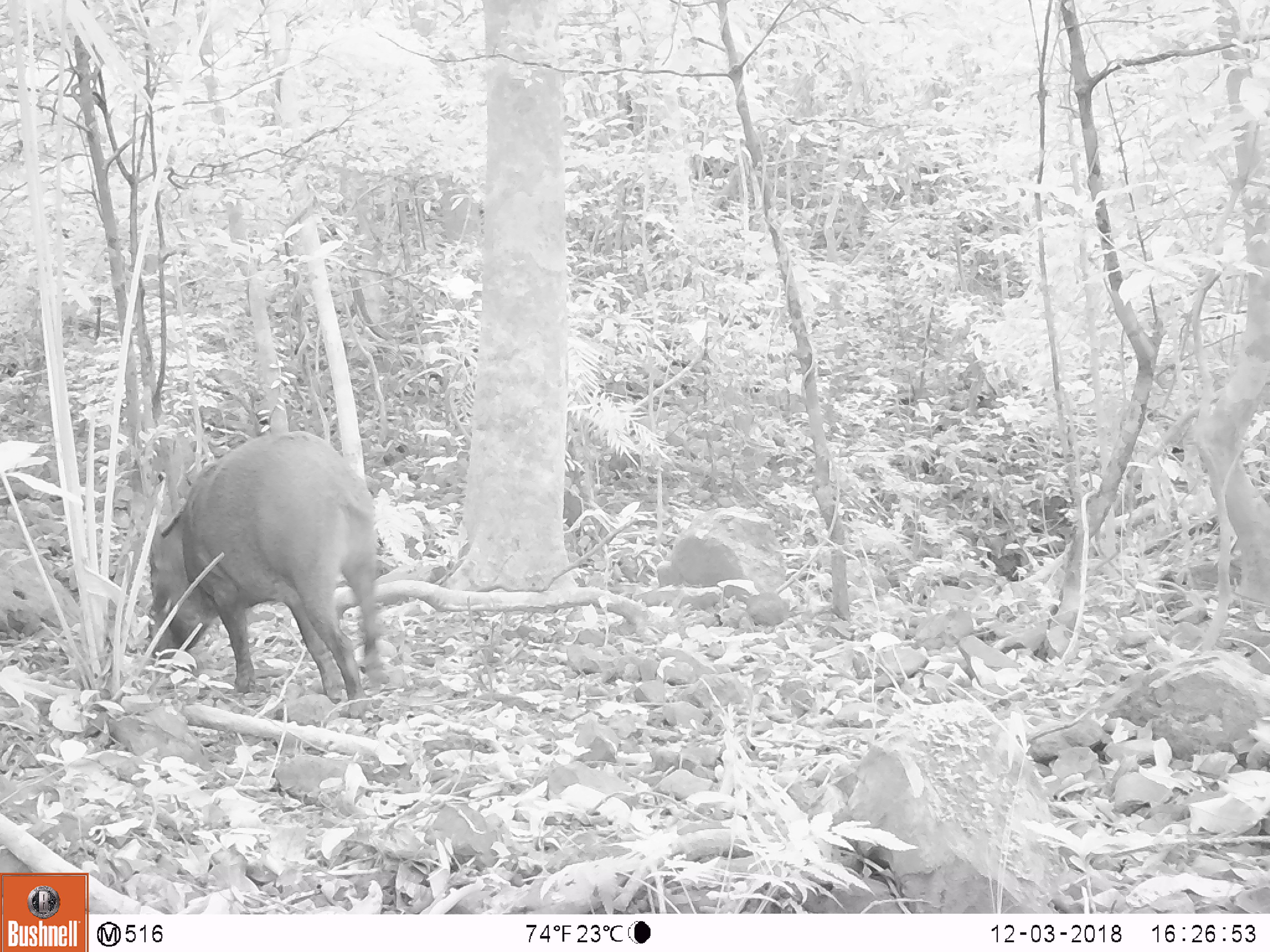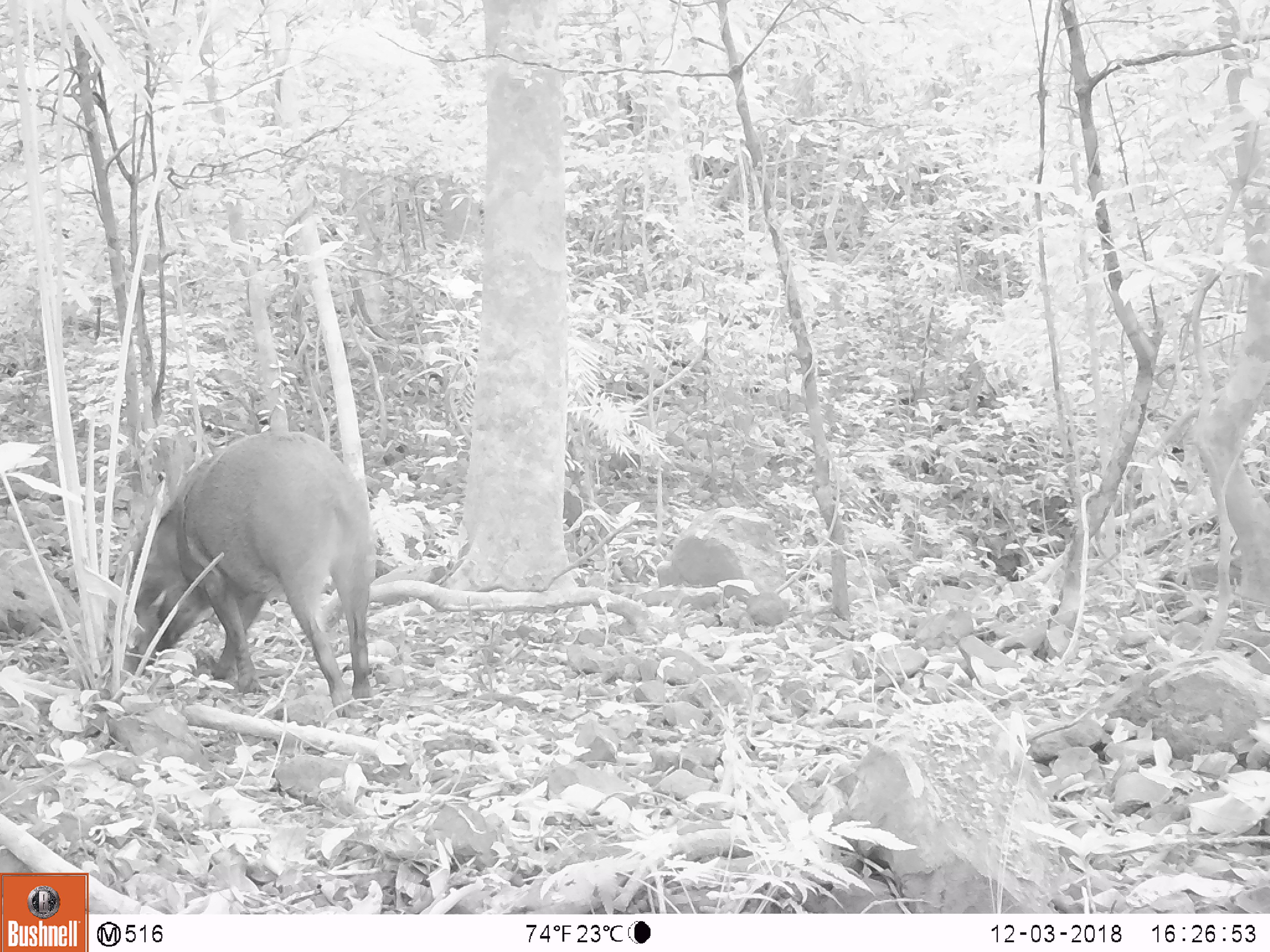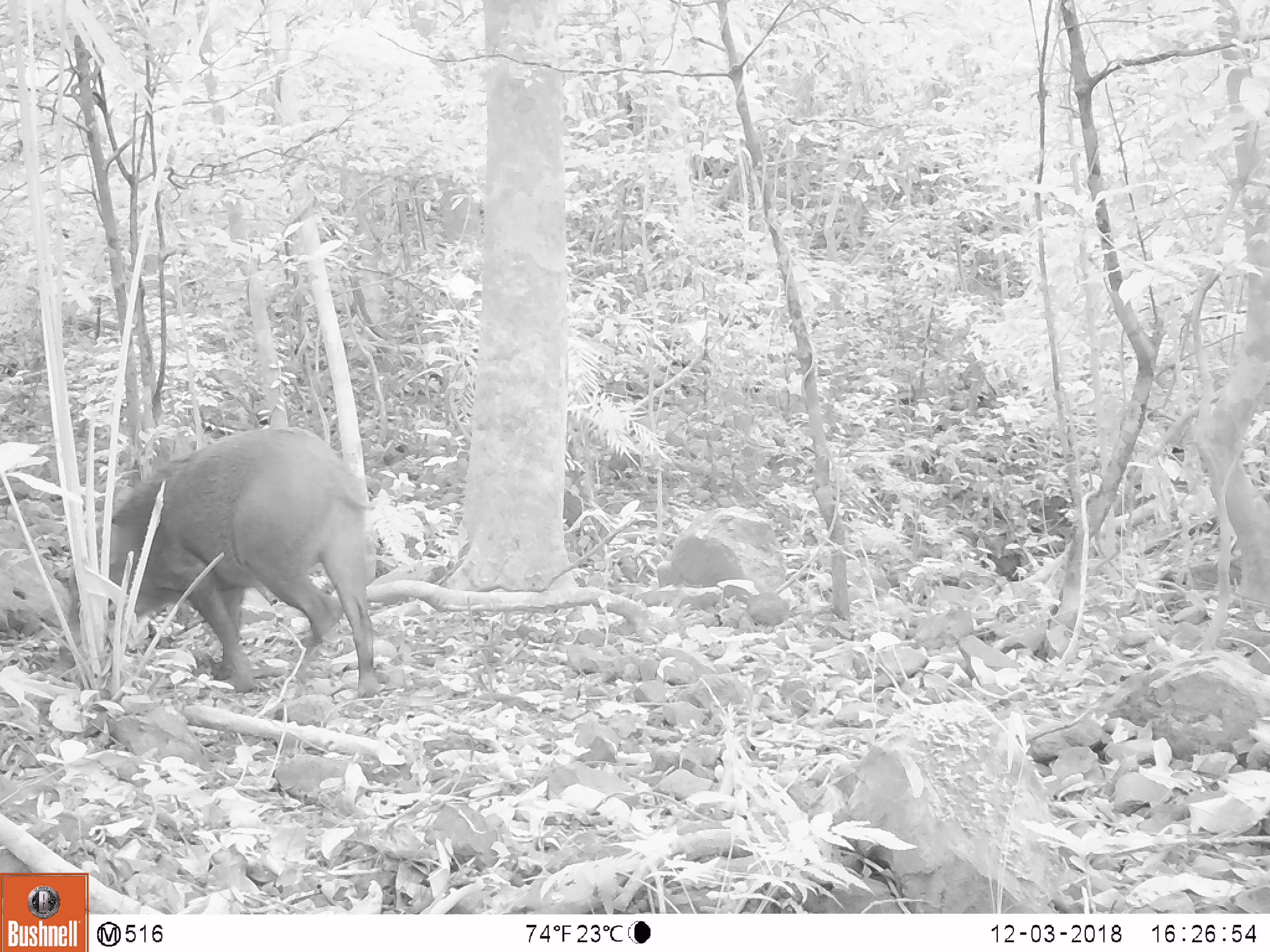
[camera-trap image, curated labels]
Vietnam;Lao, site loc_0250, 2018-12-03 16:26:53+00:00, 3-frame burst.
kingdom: Animalia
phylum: Chordata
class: Mammalia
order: Artiodactyla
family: Suidae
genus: Sus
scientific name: Sus scrofa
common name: eurasian wild pig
Eurasian wild pig (Sus scrofa). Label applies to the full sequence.